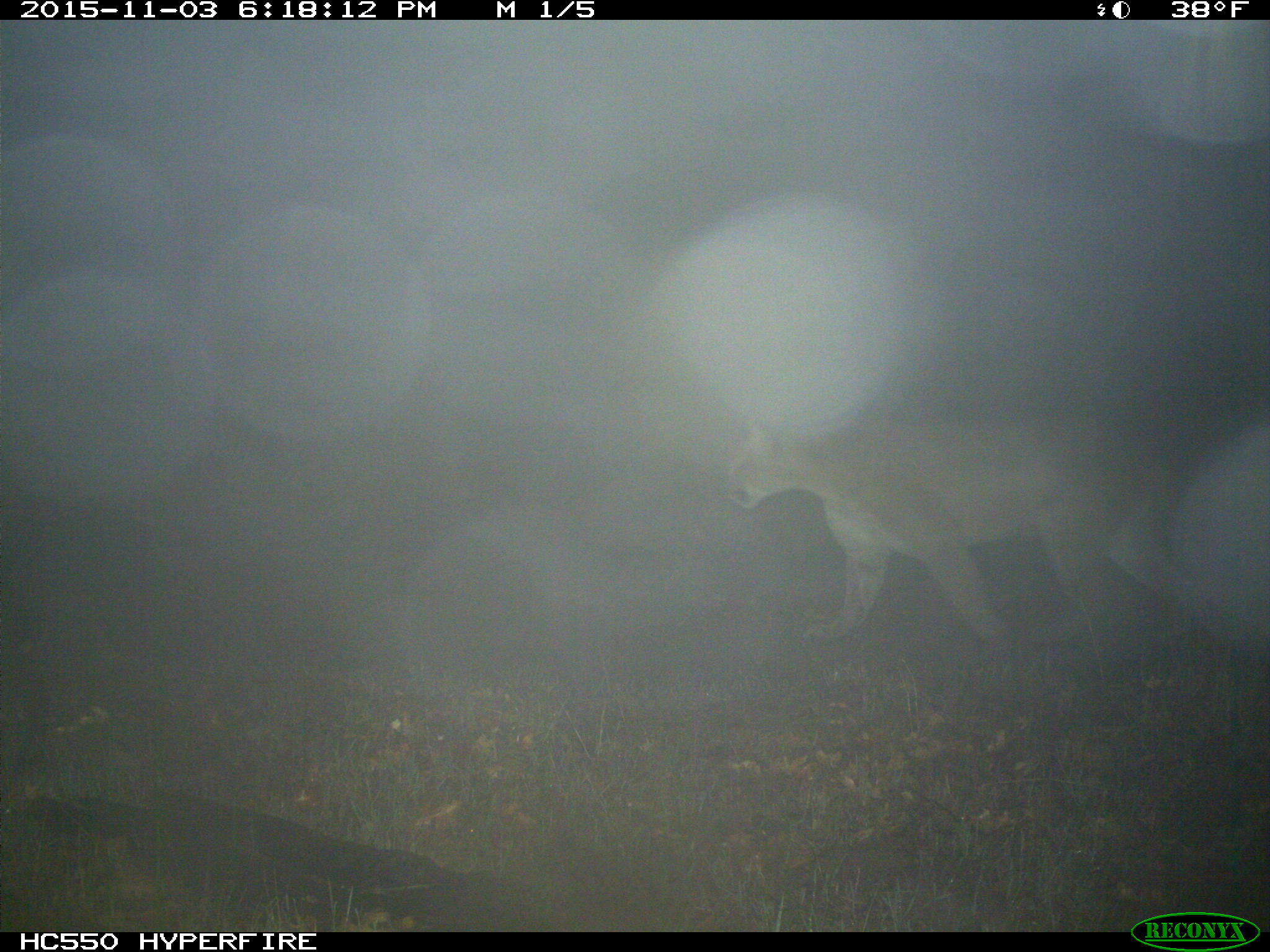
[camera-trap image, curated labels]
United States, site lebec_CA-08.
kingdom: Animalia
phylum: Chordata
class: Mammalia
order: Carnivora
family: Felidae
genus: Puma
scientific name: Puma concolor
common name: mountain lion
Puma concolor (mountain lion).